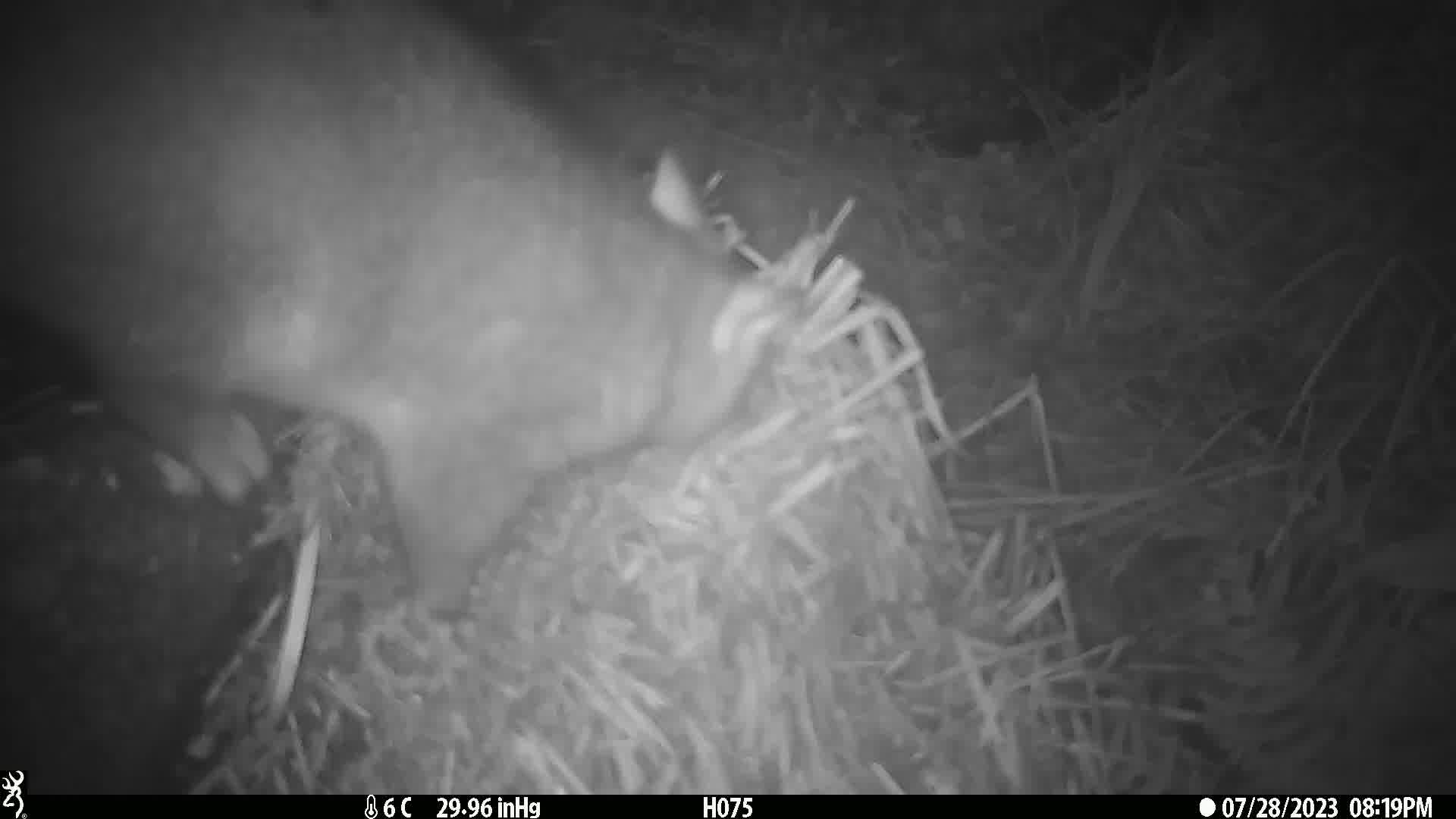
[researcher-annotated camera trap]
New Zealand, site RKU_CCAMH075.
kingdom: Animalia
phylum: Chordata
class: Mammalia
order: Diprotodontia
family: Phalangeridae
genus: Trichosurus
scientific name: Trichosurus vulpecula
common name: common brushtail possum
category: possum